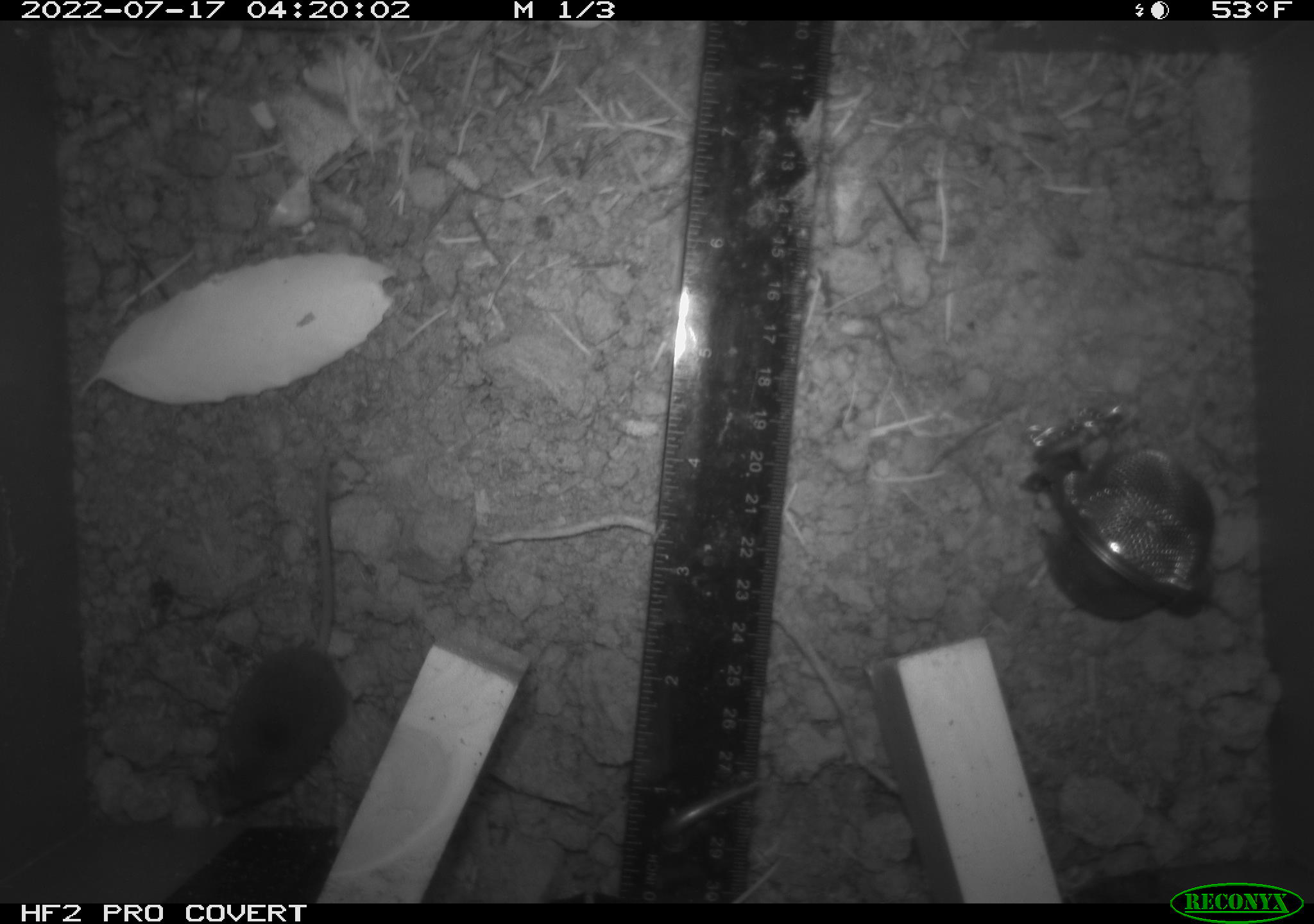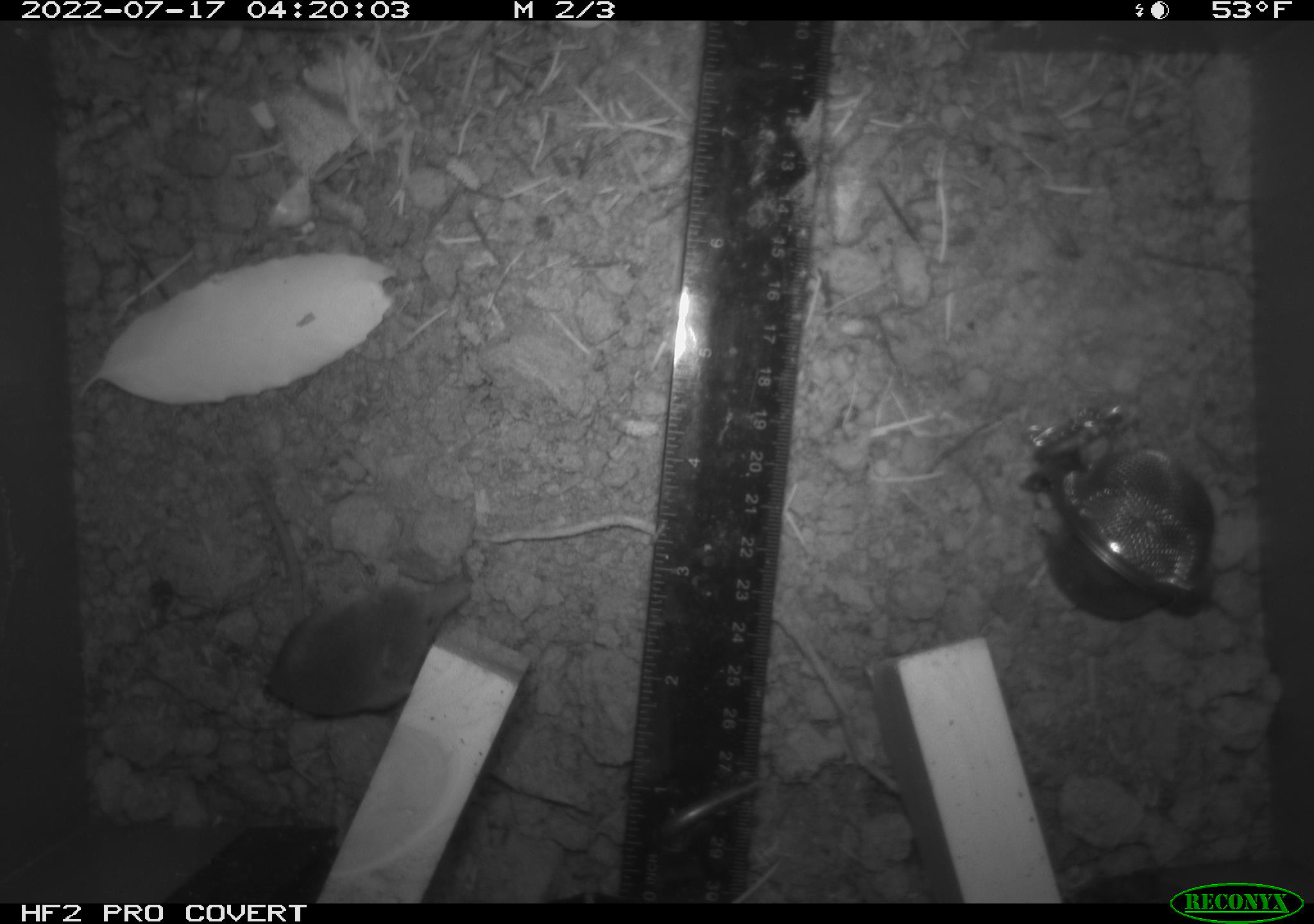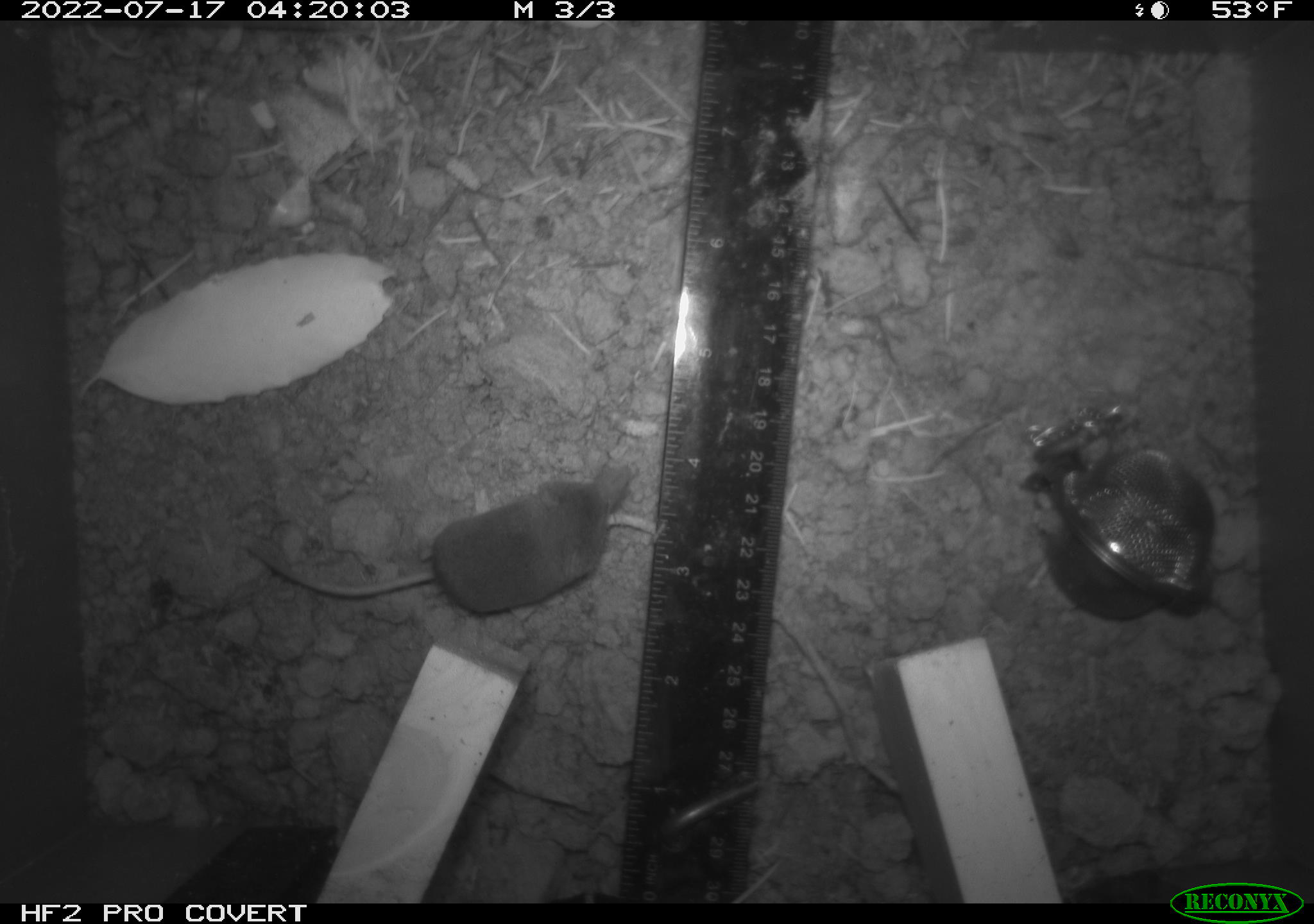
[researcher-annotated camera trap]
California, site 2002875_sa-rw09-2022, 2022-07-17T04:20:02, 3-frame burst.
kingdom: Animalia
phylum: Chordata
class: Mammalia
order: Eulipotyphla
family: Soricidae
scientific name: Soricidae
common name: shrews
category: soricidae family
Soricidae family (shrews) (Soricidae).